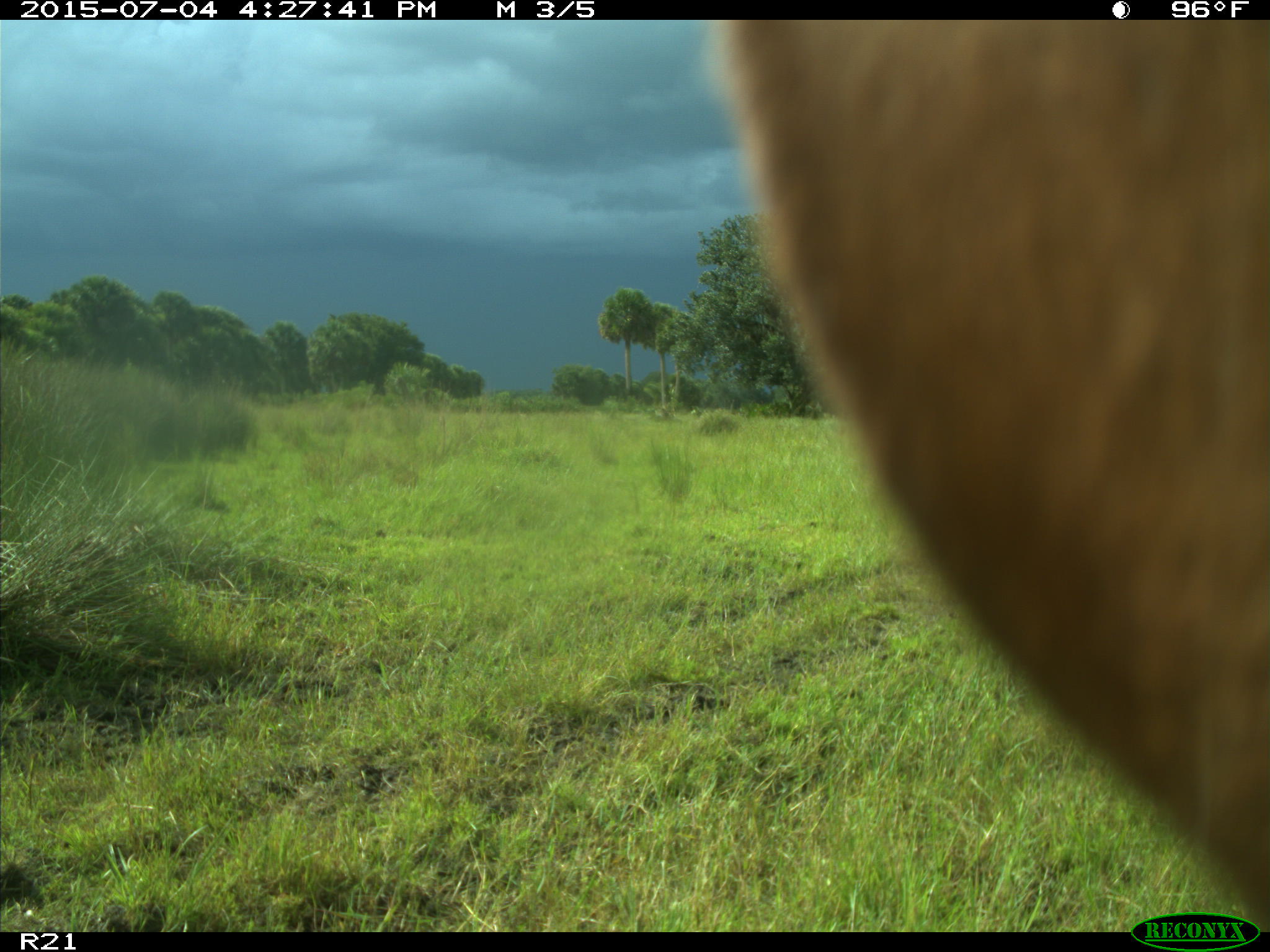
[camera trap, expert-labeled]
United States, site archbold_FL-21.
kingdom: Animalia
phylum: Chordata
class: Mammalia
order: Artiodactyla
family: Bovidae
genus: Bos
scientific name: Bos taurus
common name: domestic cow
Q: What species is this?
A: Bos taurus (domestic cow).